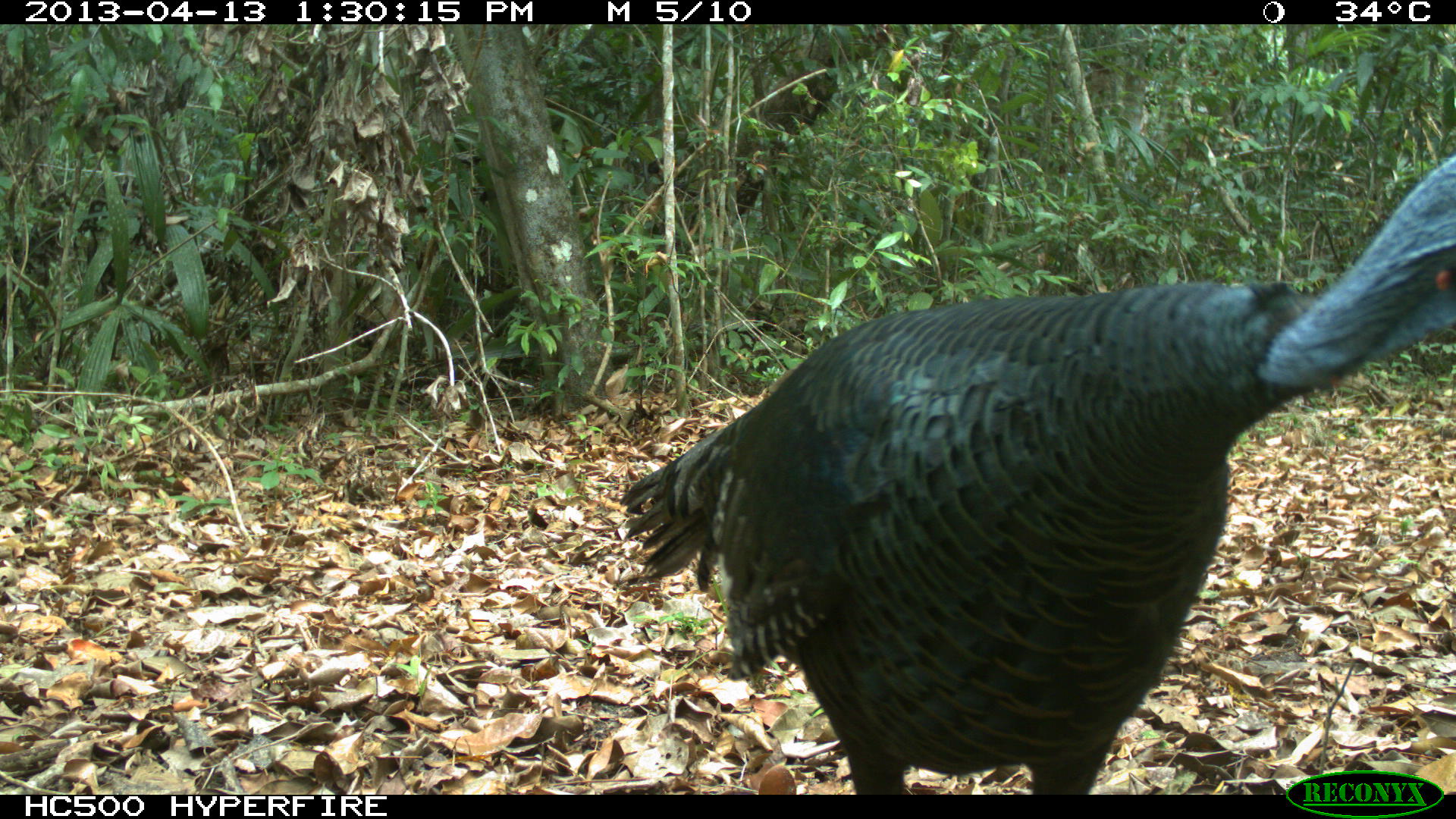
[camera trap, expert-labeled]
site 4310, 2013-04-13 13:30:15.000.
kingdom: Animalia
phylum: Chordata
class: Aves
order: Galliformes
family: Phasianidae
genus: Meleagris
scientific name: Meleagris ocellata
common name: ocellated turkey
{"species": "Meleagris ocellata (ocellated turkey)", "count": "1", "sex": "male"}